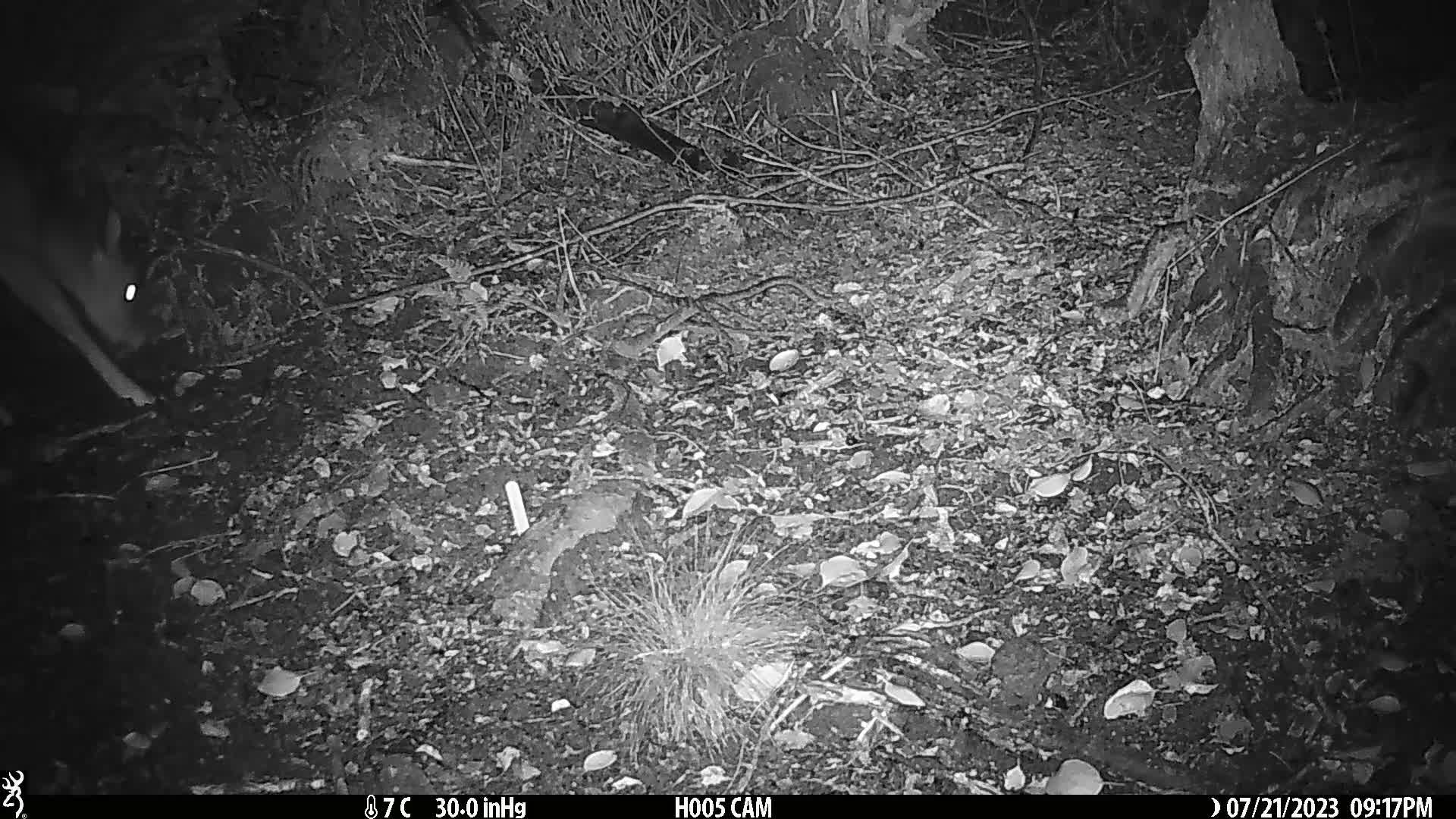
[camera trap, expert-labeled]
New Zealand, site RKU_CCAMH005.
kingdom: Animalia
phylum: Chordata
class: Mammalia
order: Artiodactyla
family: Cervidae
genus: Odocoileus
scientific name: Odocoileus virginianus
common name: white-tailed deer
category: white tailed deer